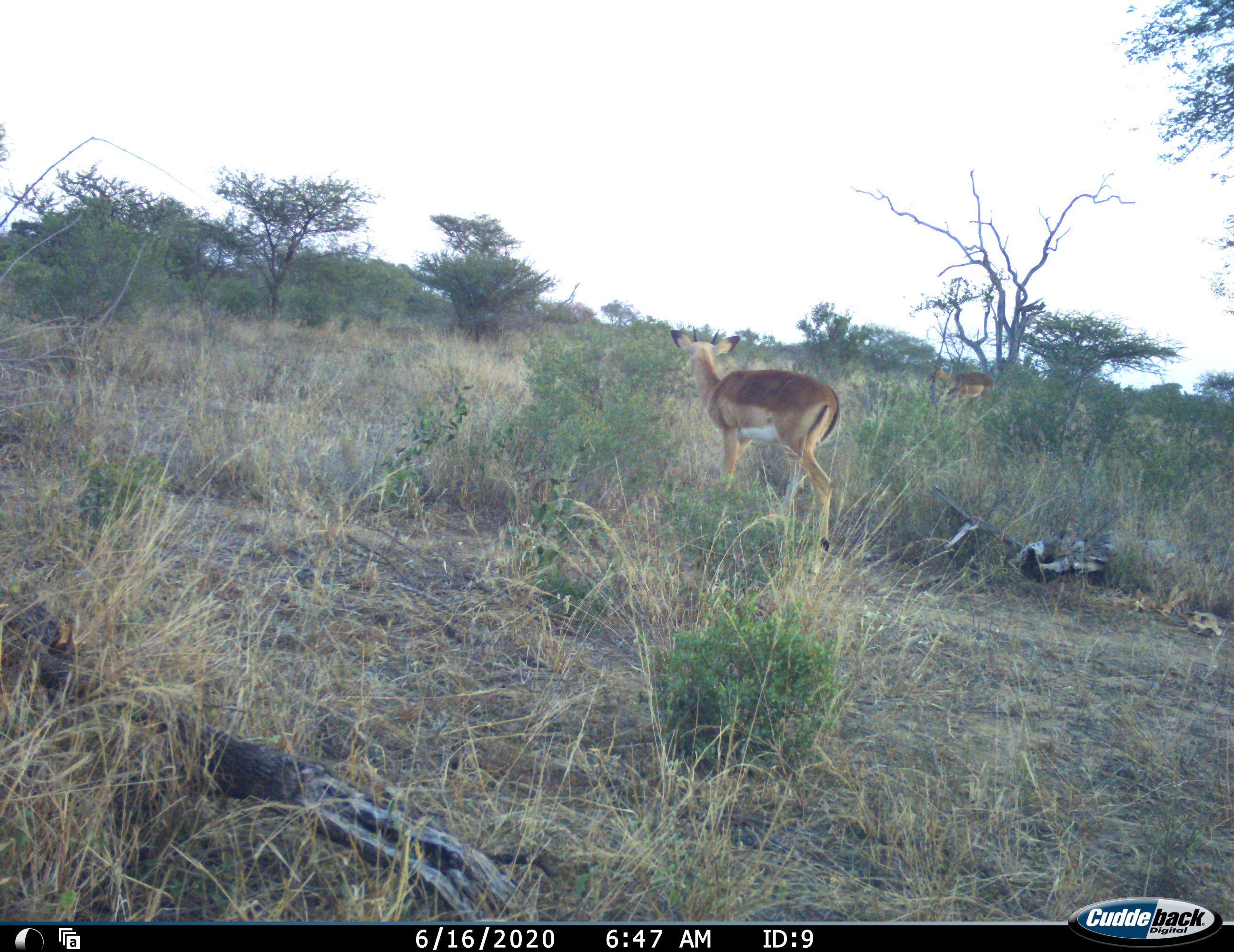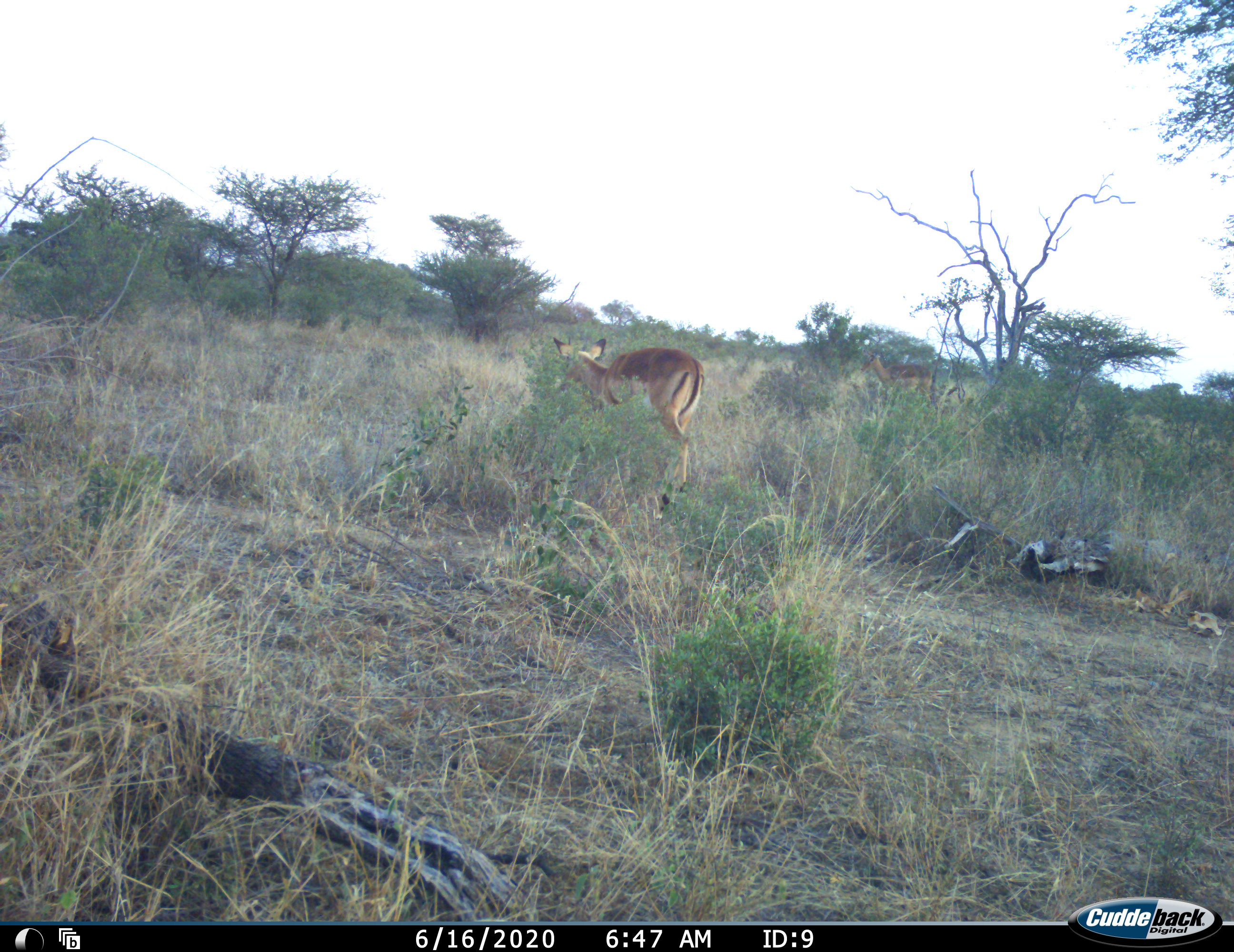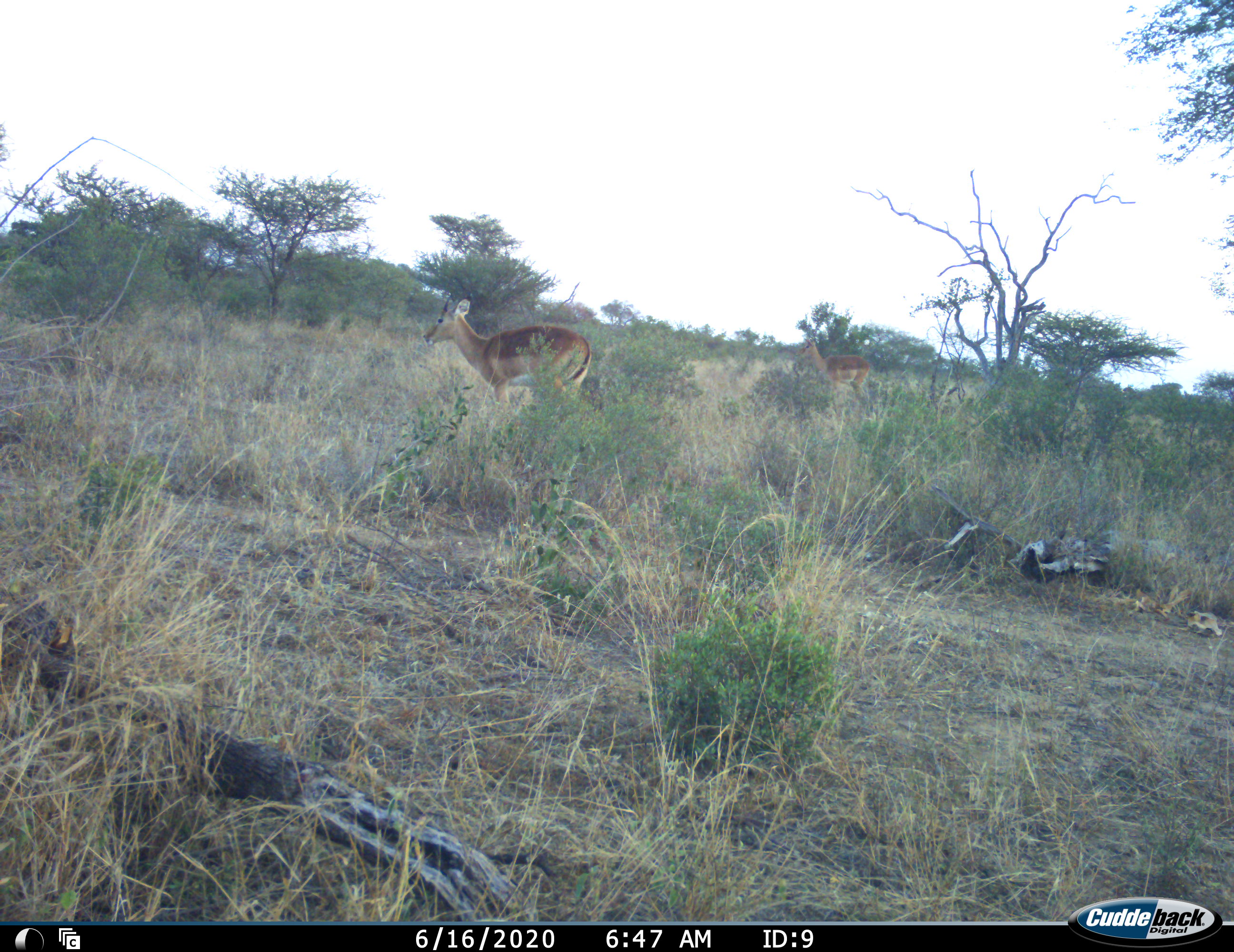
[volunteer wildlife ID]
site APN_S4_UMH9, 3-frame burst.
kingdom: Animalia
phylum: Chordata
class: Mammalia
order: Artiodactyla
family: Bovidae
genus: Aepyceros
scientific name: Aepyceros melampus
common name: impala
Impala (Aepyceros melampus), count 2. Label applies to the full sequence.